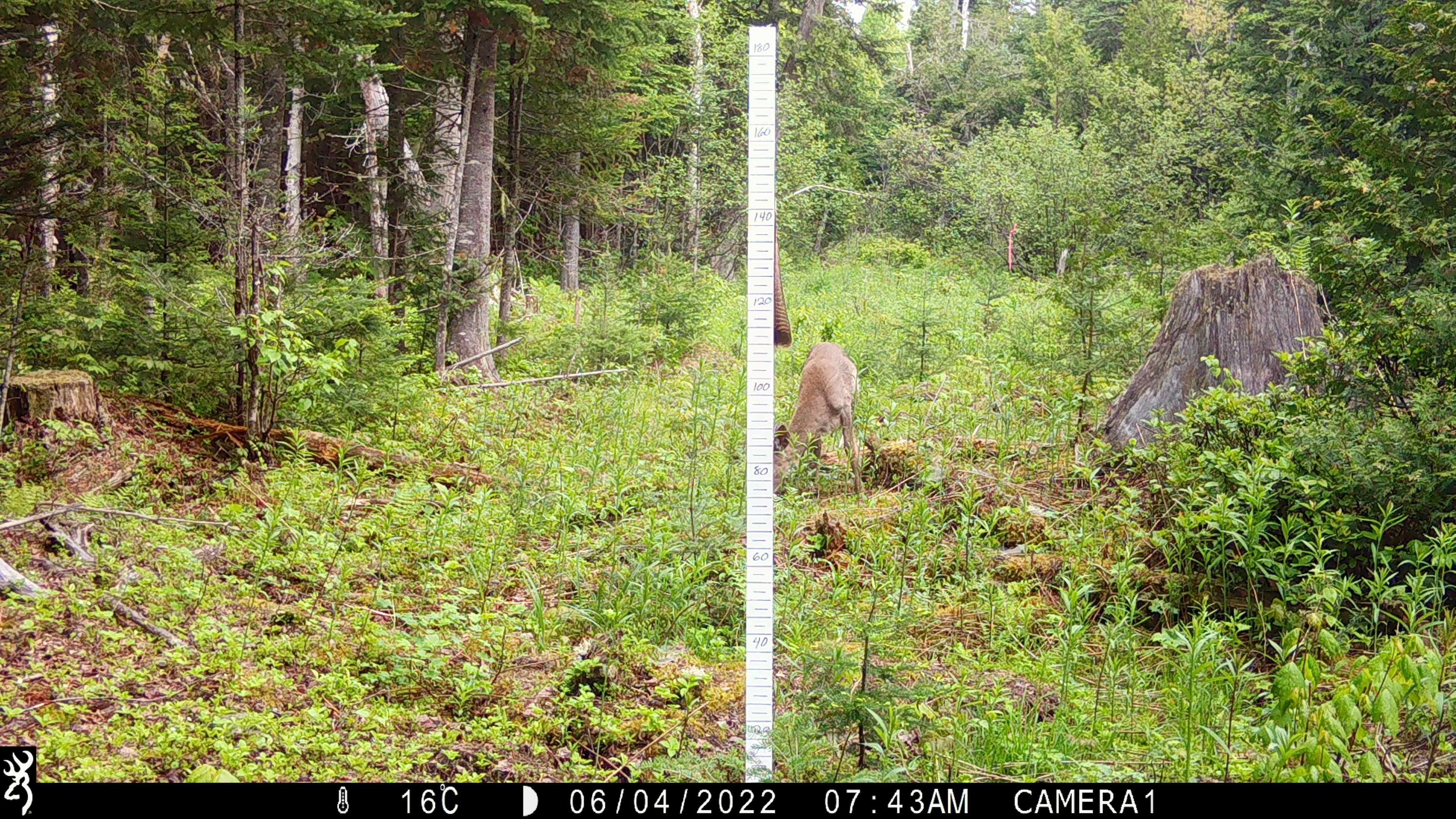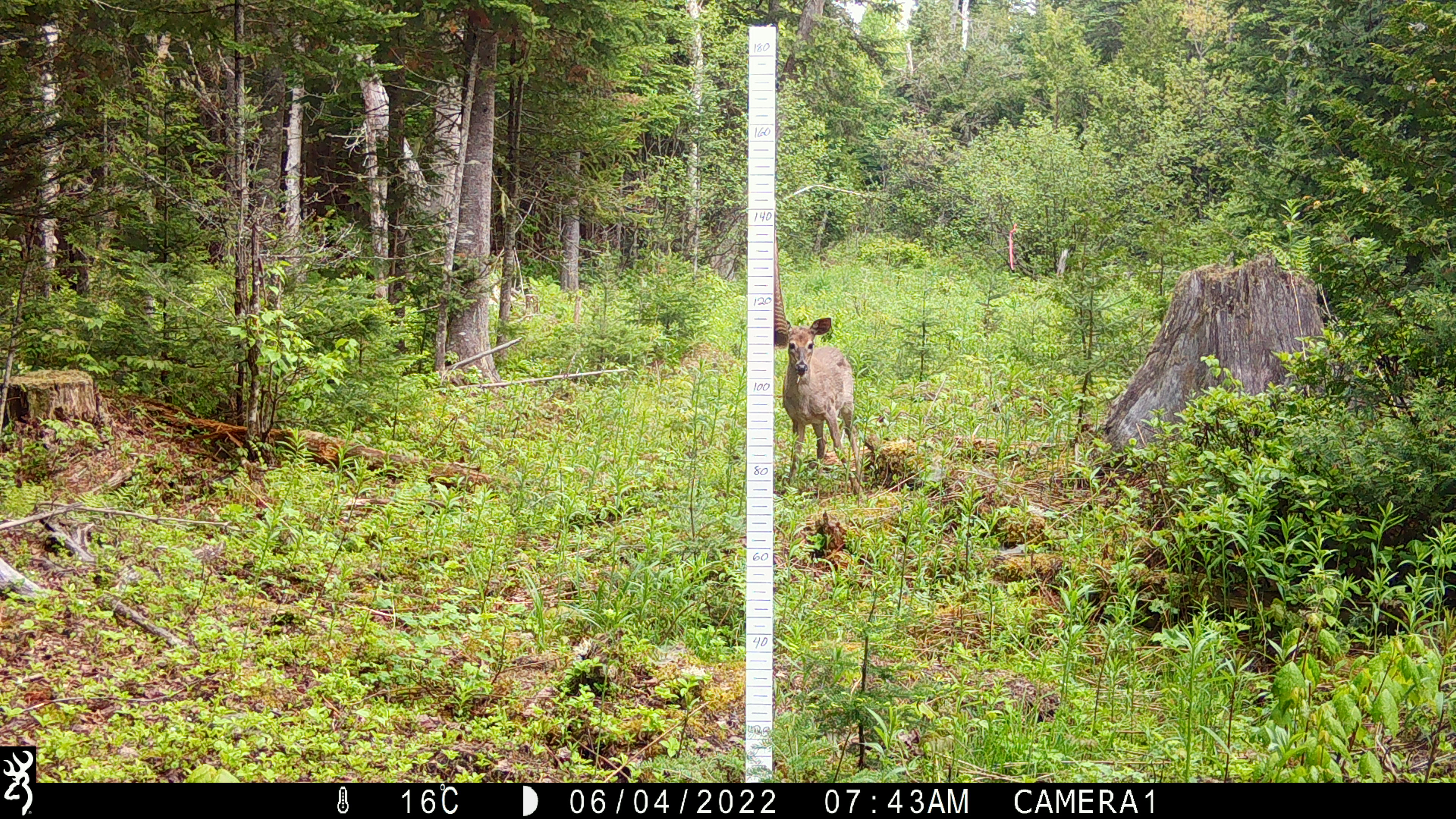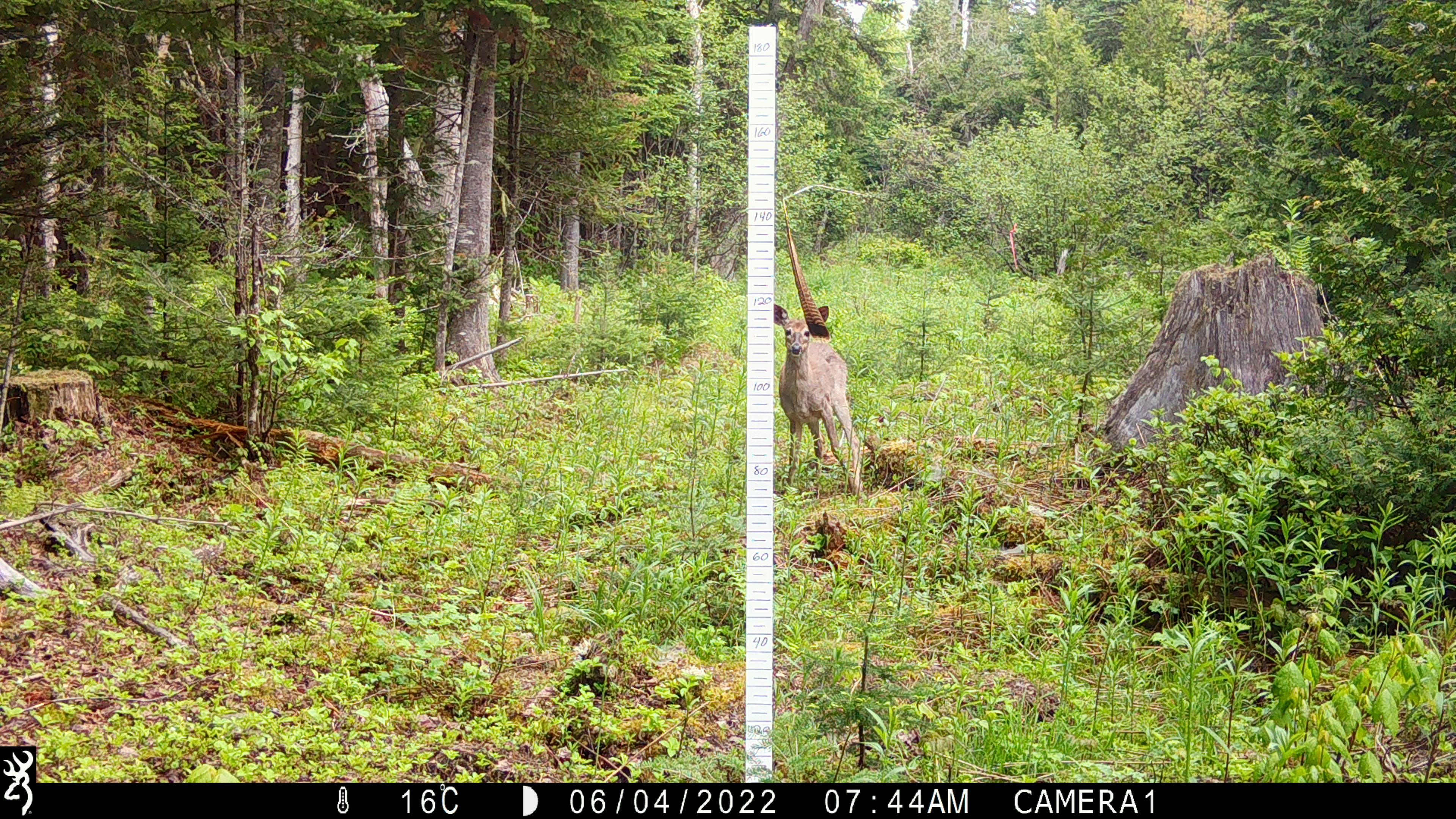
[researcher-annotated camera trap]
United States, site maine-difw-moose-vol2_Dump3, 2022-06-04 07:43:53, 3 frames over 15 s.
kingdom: Animalia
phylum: Chordata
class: Mammalia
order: Artiodactyla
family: Cervidae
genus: Odocoileus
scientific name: Odocoileus virginianus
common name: white-tailed deer